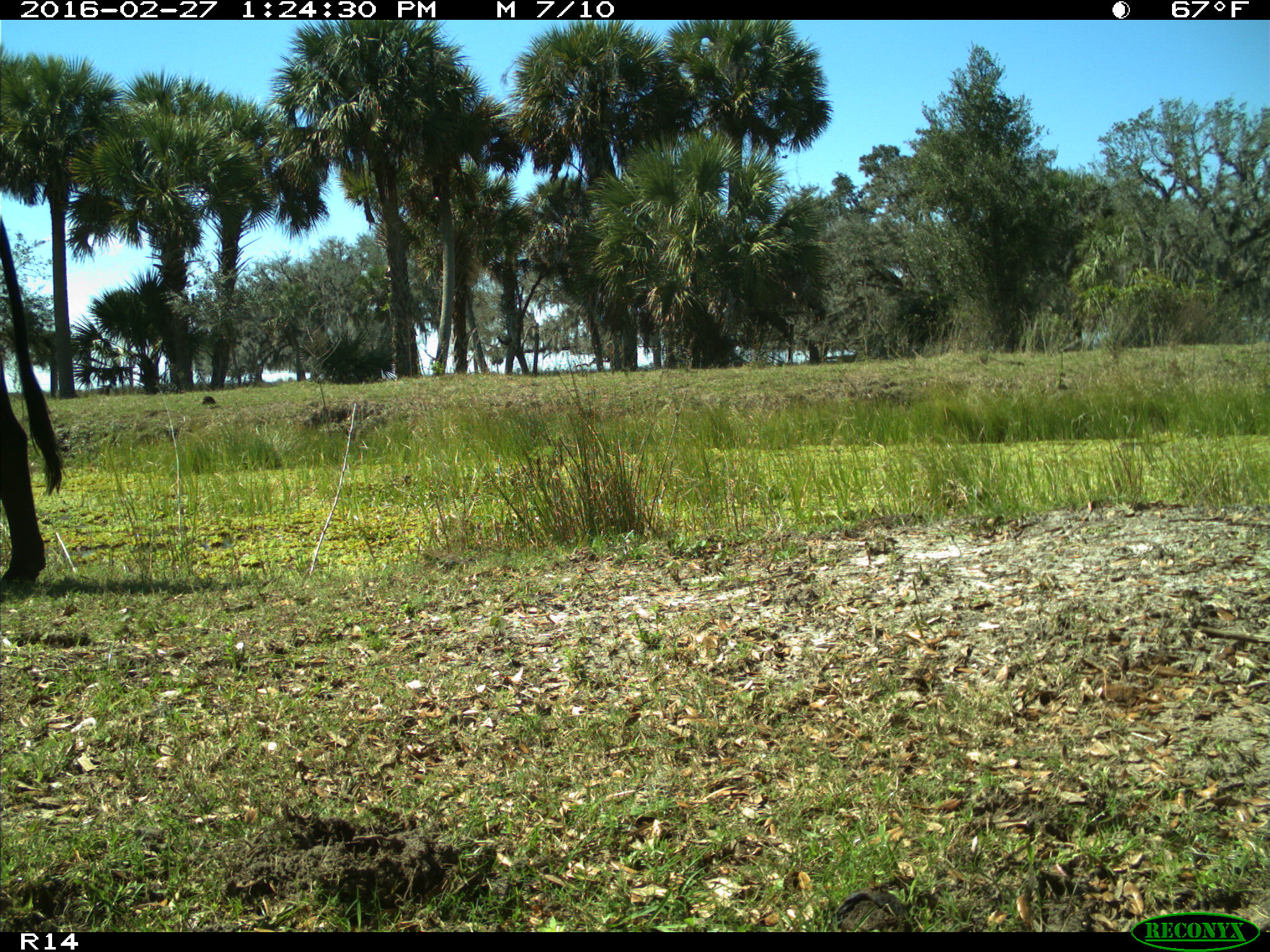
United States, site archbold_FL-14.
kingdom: Animalia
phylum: Chordata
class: Mammalia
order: Artiodactyla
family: Bovidae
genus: Bos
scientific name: Bos taurus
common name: domestic cow